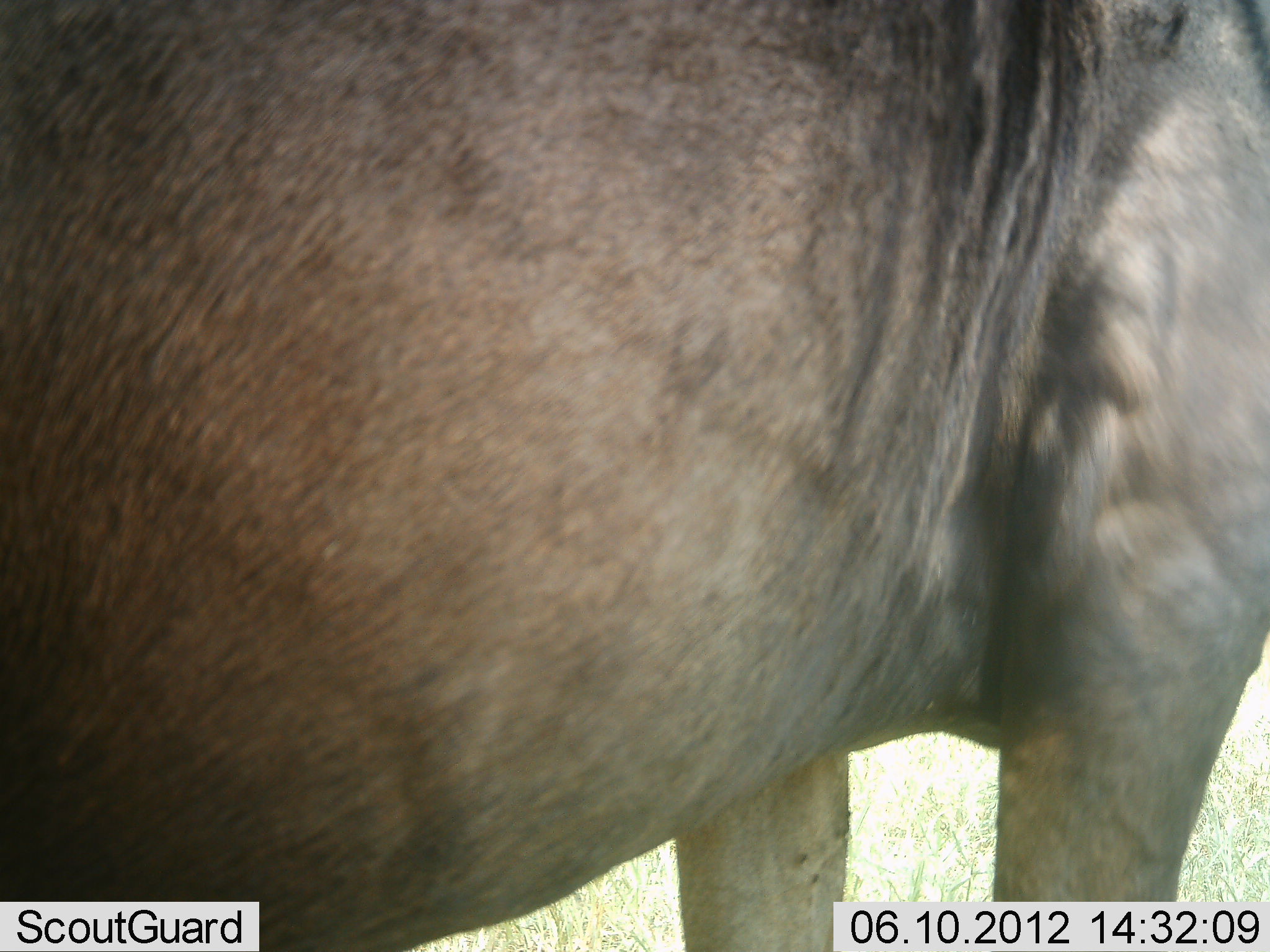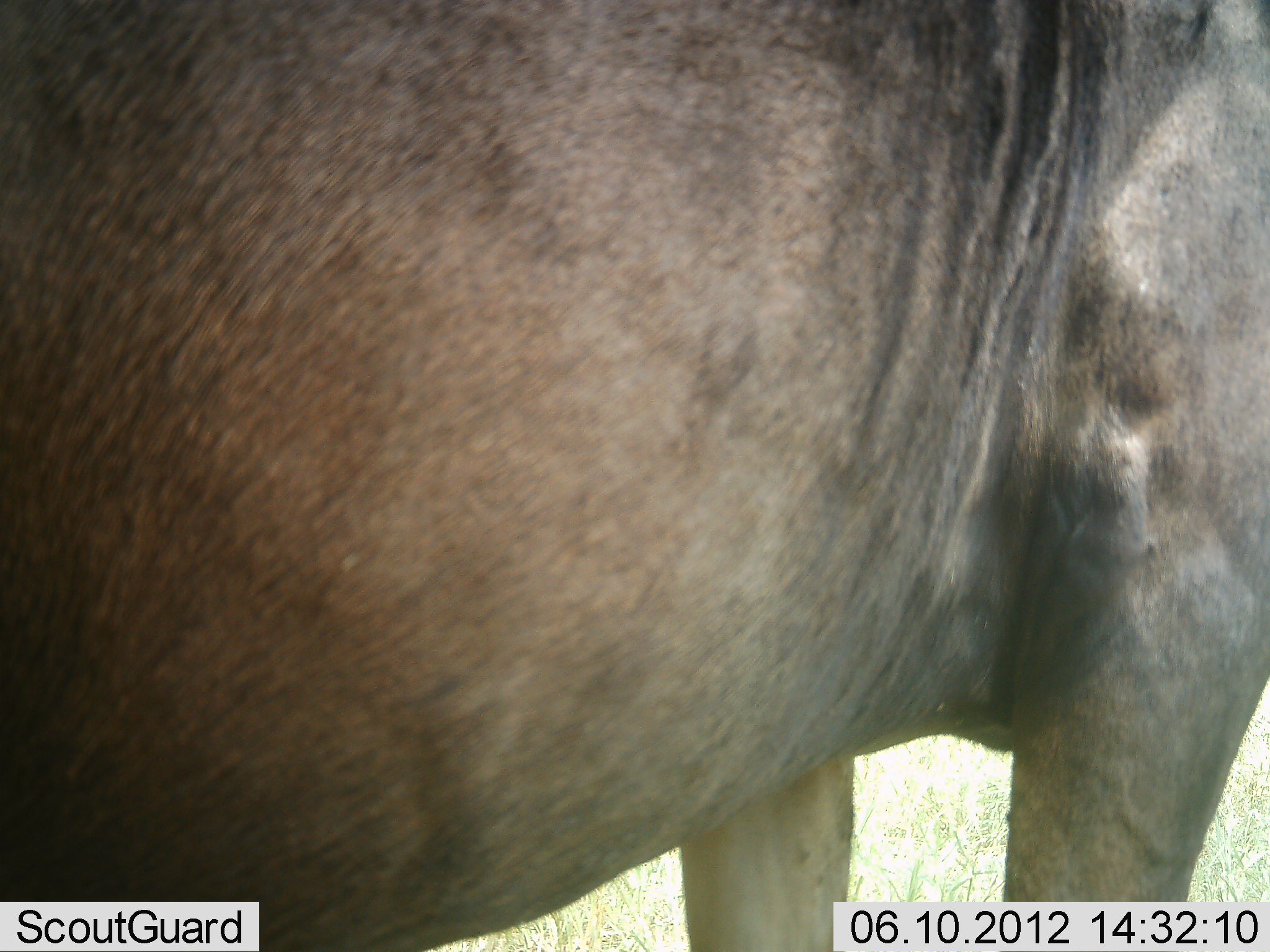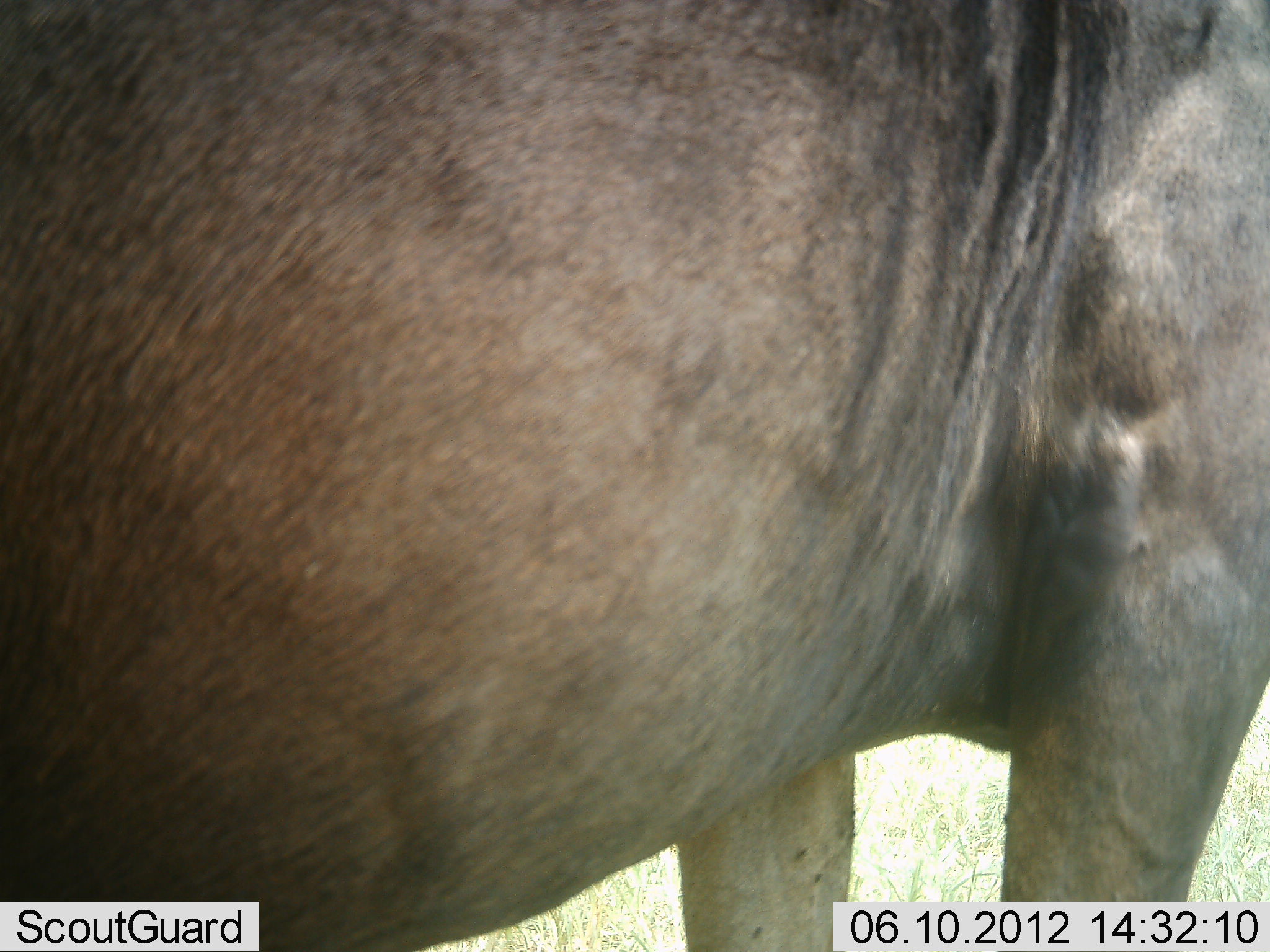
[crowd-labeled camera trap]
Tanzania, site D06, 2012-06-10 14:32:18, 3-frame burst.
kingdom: Animalia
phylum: Chordata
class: Mammalia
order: Artiodactyla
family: Bovidae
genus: Connochaetes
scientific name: Connochaetes taurinus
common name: blue wildebeest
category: wildebeest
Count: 1.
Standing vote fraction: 100%.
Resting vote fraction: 0%.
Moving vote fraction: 0%.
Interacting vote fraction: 0%.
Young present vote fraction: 0%.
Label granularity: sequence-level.